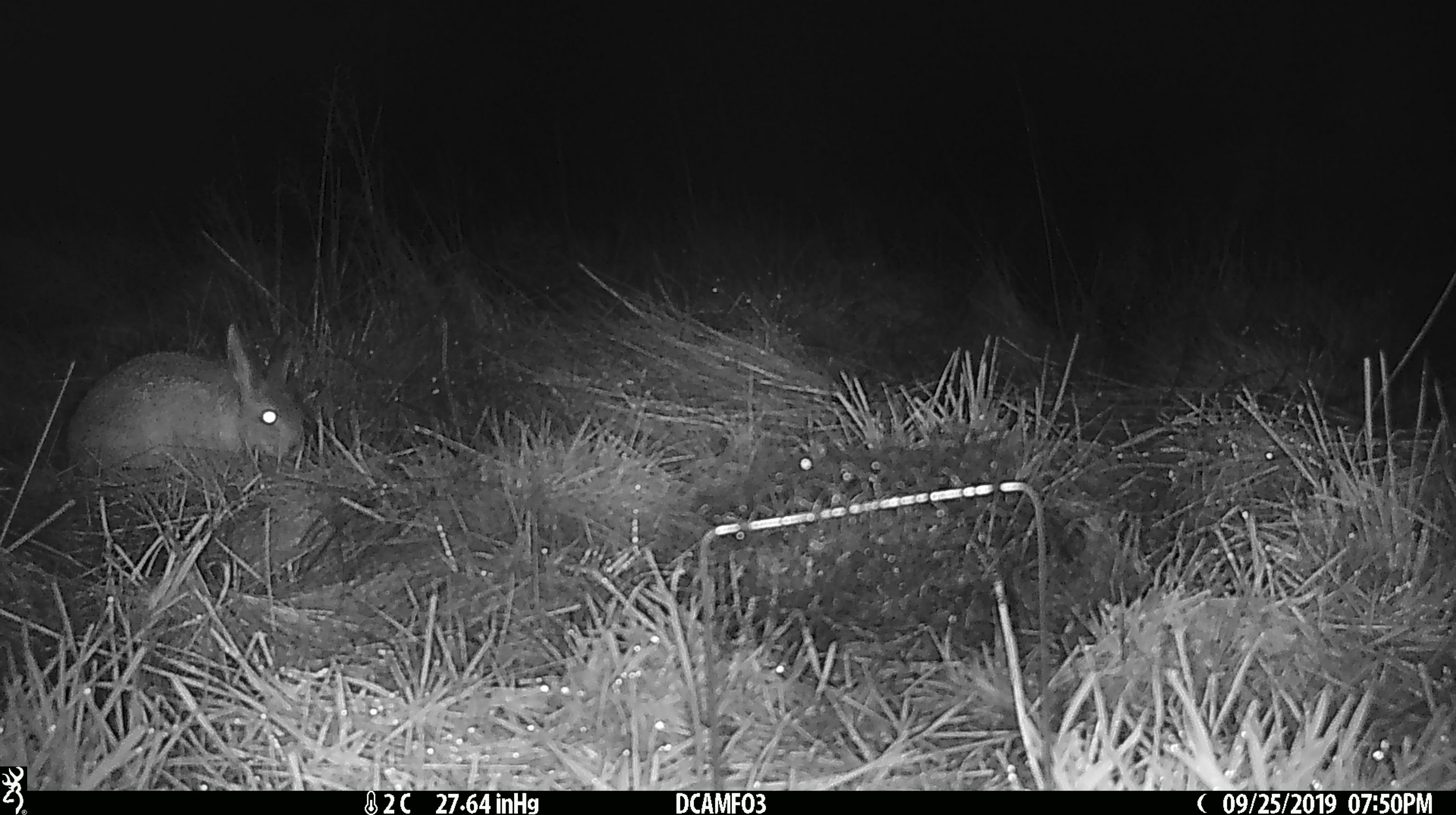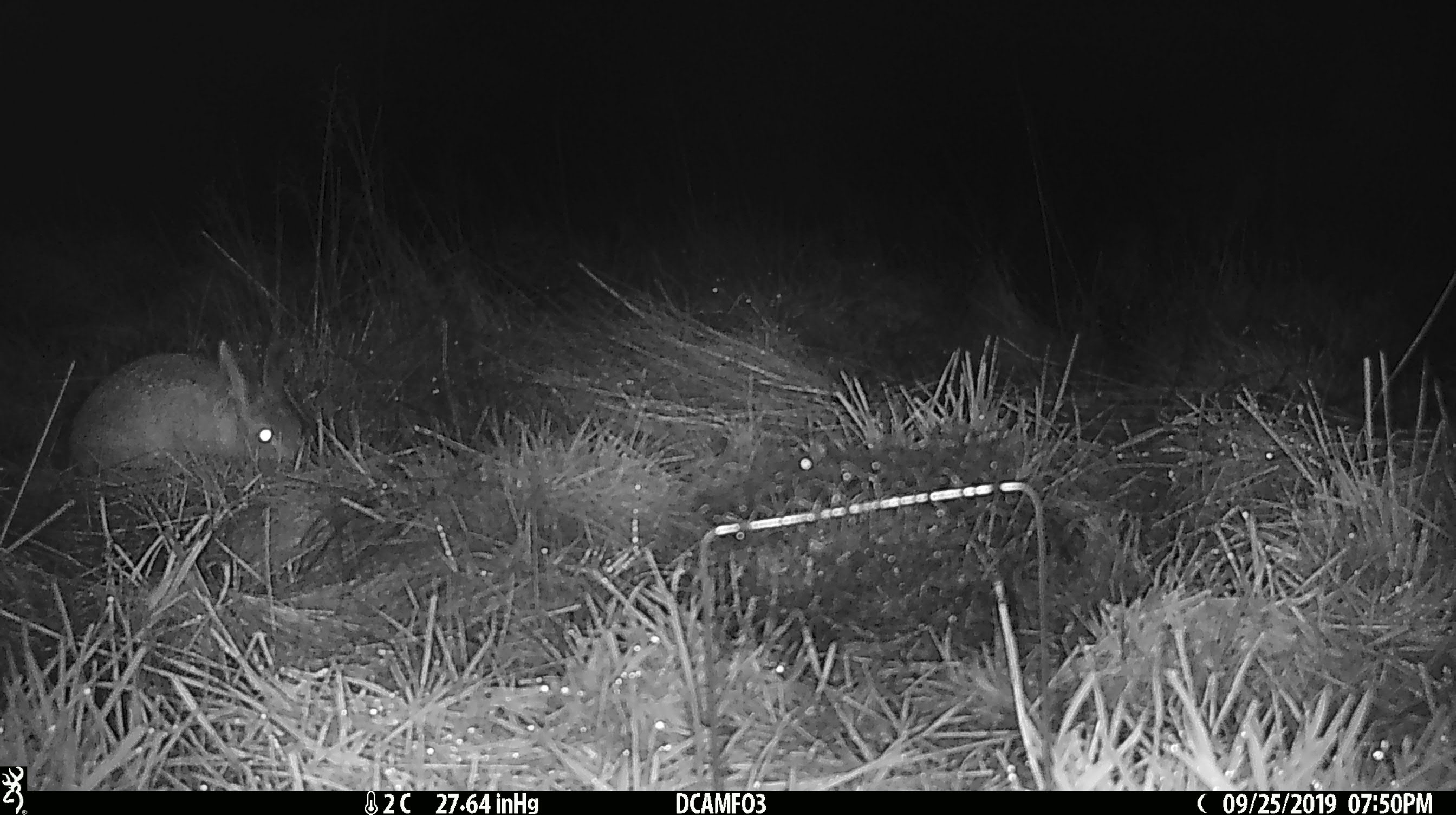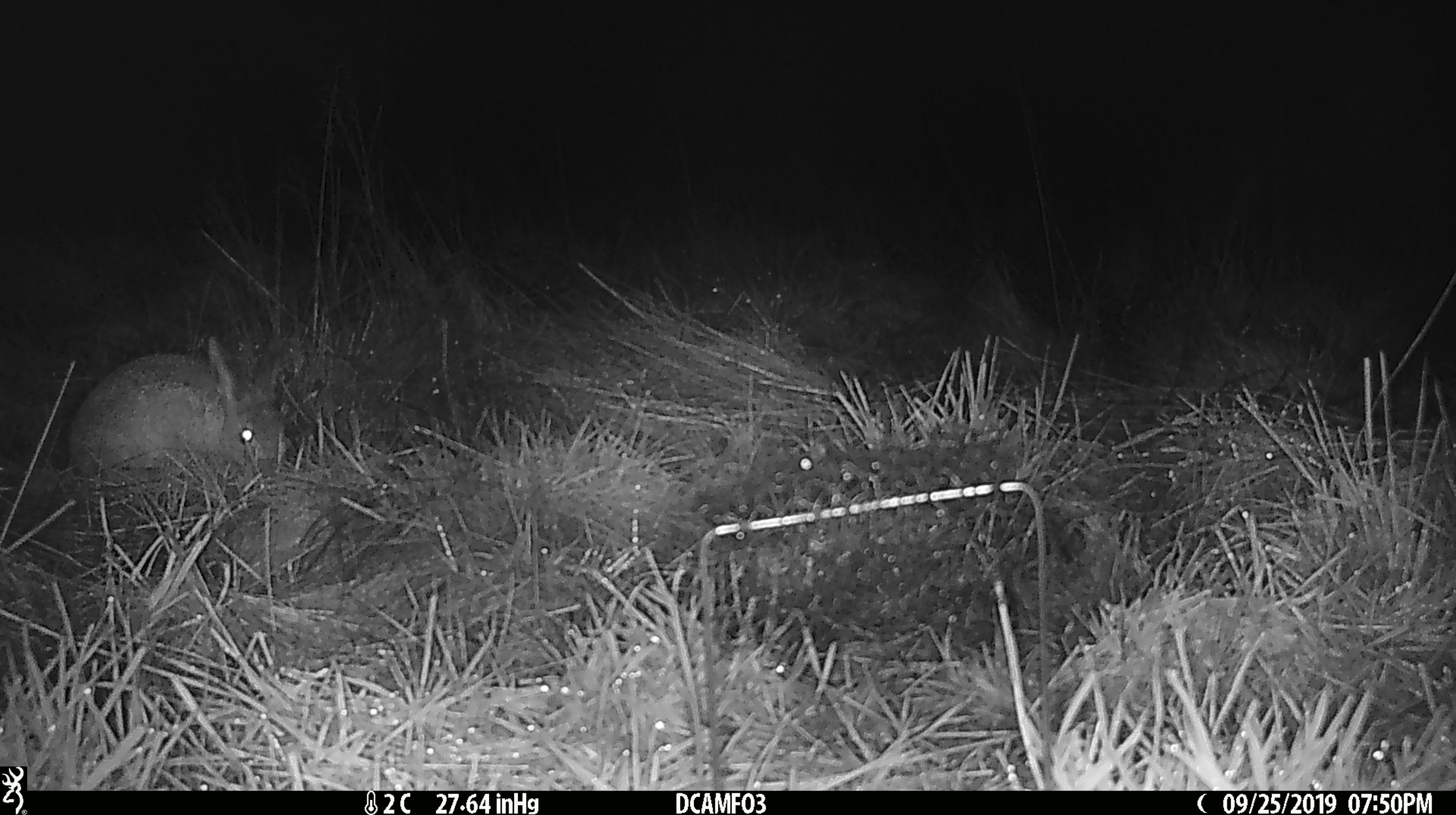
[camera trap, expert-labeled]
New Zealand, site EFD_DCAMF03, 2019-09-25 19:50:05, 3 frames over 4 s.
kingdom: Animalia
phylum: Chordata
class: Mammalia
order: Lagomorpha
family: Leporidae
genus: Oryctolagus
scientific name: Oryctolagus cuniculus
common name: european rabbit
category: rabbit